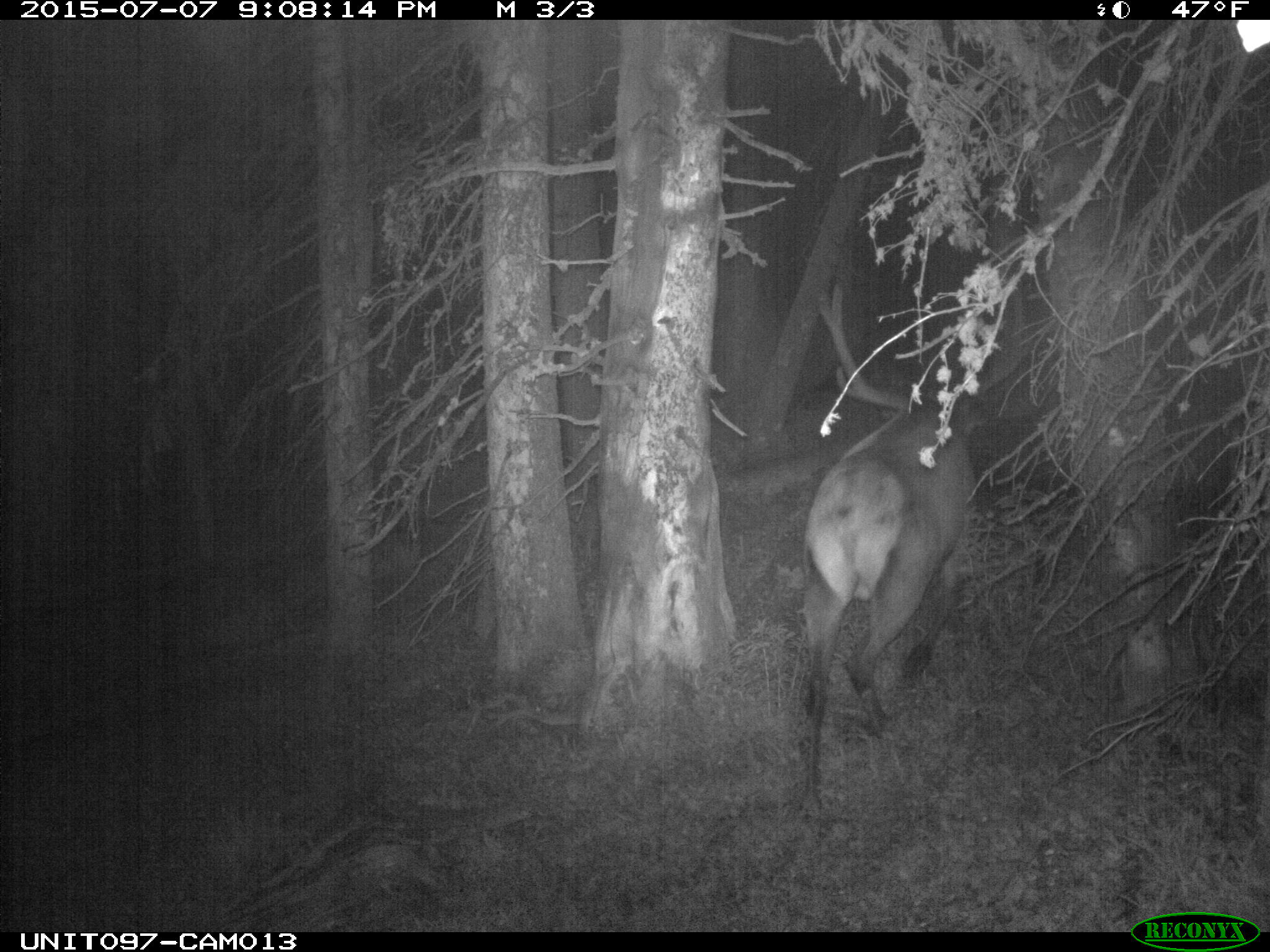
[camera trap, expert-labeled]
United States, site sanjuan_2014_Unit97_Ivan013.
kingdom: Animalia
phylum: Chordata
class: Mammalia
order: Artiodactyla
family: Cervidae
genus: Cervus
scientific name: Cervus elaphus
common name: red deer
Cervus elaphus (red deer).